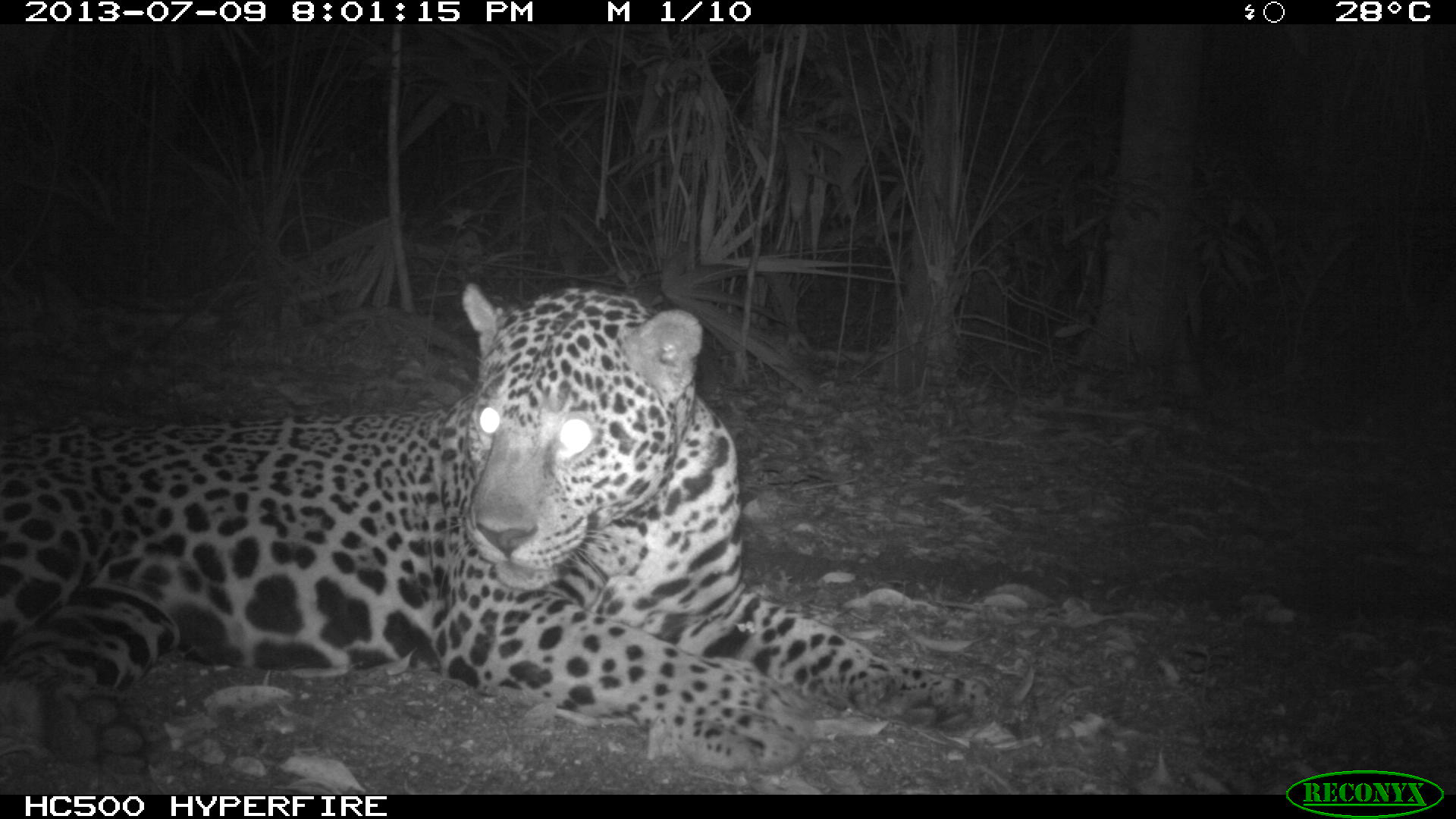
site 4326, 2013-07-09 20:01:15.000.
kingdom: Animalia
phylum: Chordata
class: Mammalia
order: Carnivora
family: Felidae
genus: Panthera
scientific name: Panthera onca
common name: jaguar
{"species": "Panthera onca (jaguar)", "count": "1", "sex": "male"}